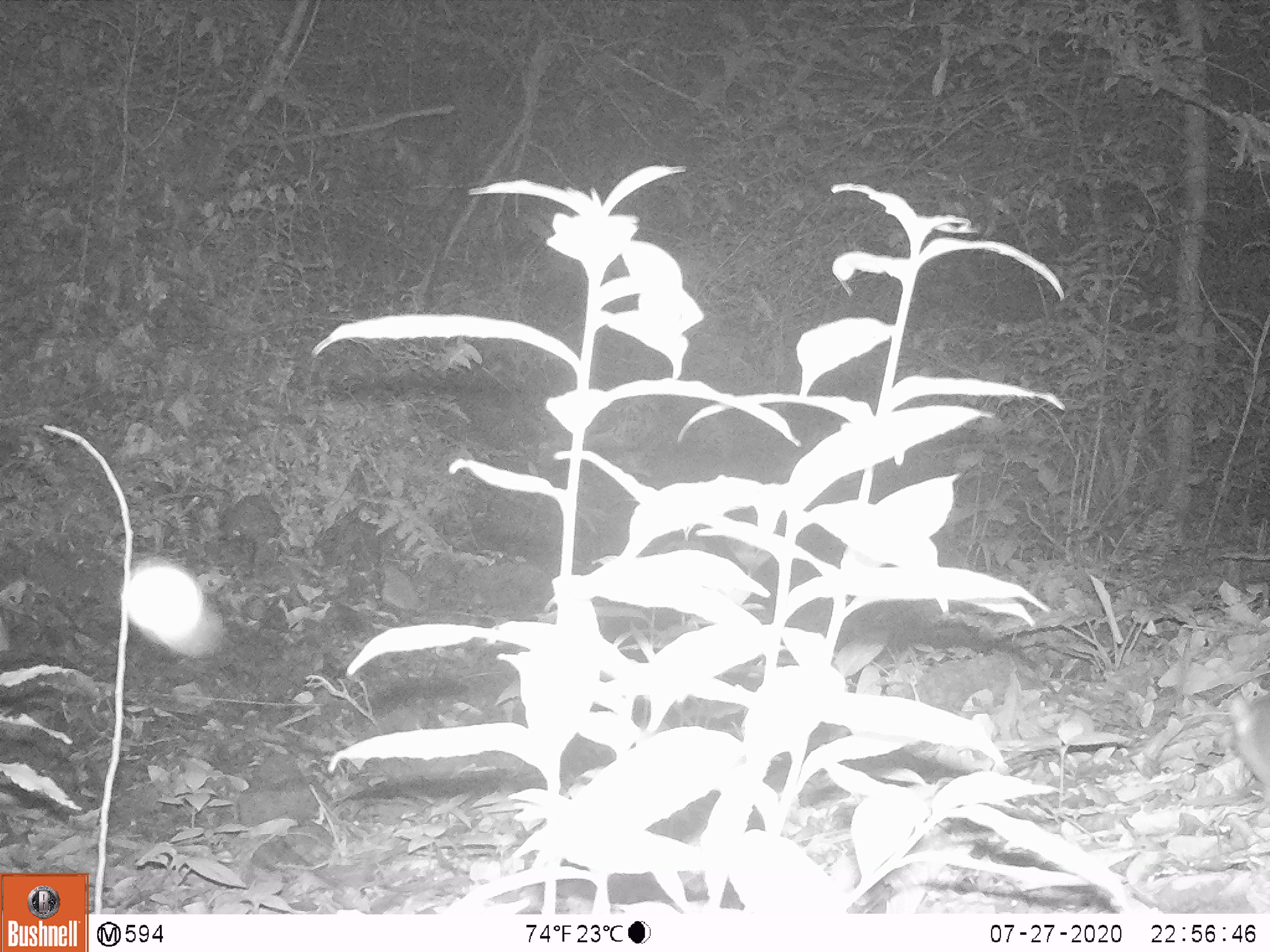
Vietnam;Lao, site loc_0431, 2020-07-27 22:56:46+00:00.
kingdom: Animalia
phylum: Chordata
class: Mammalia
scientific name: Mammalia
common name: mammal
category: unidentified small mammal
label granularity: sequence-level